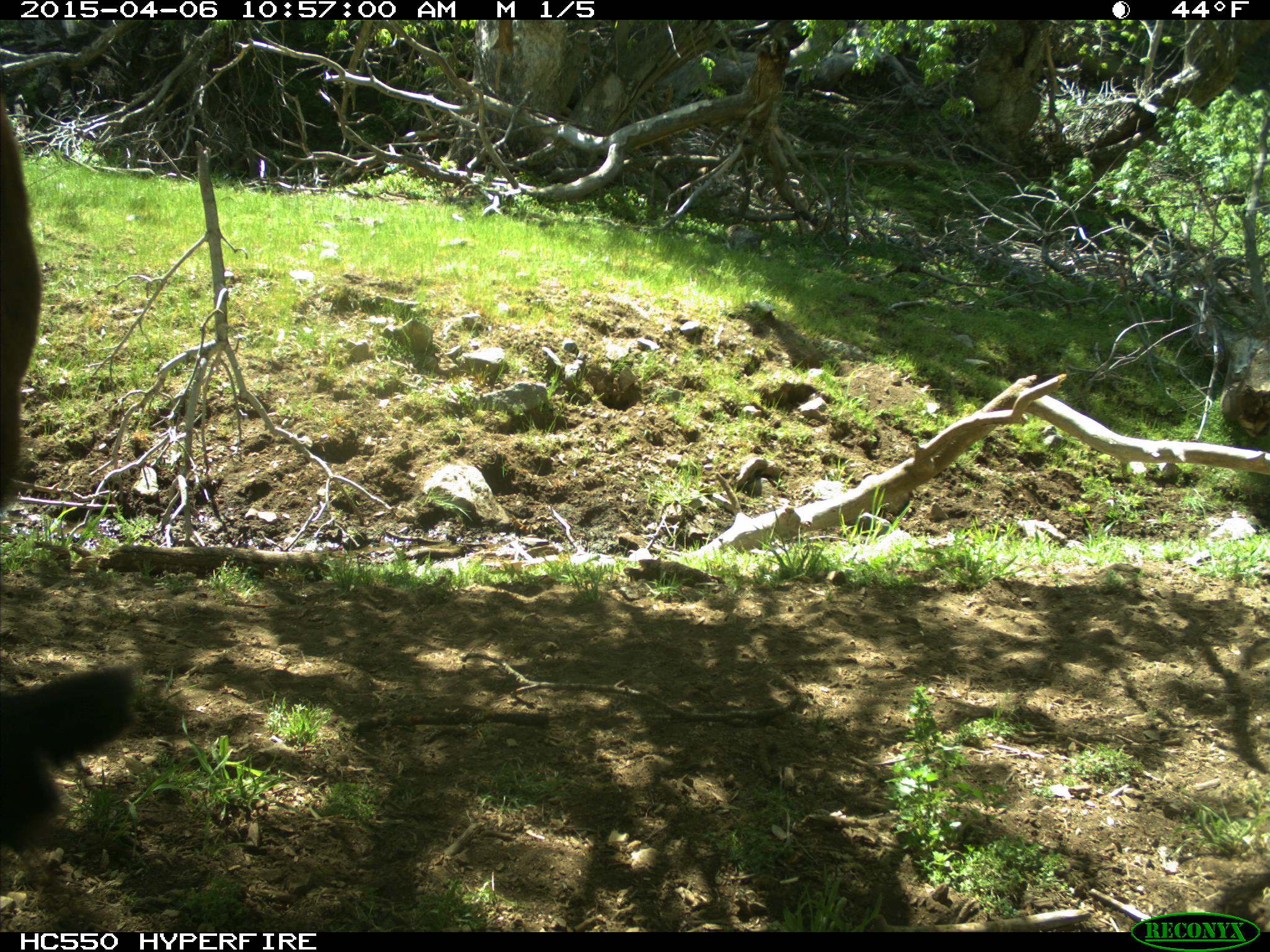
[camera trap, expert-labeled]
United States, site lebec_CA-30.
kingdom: Animalia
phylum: Chordata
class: Mammalia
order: Artiodactyla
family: Bovidae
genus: Bos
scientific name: Bos taurus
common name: domestic cow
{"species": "Bos taurus (domestic cow)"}